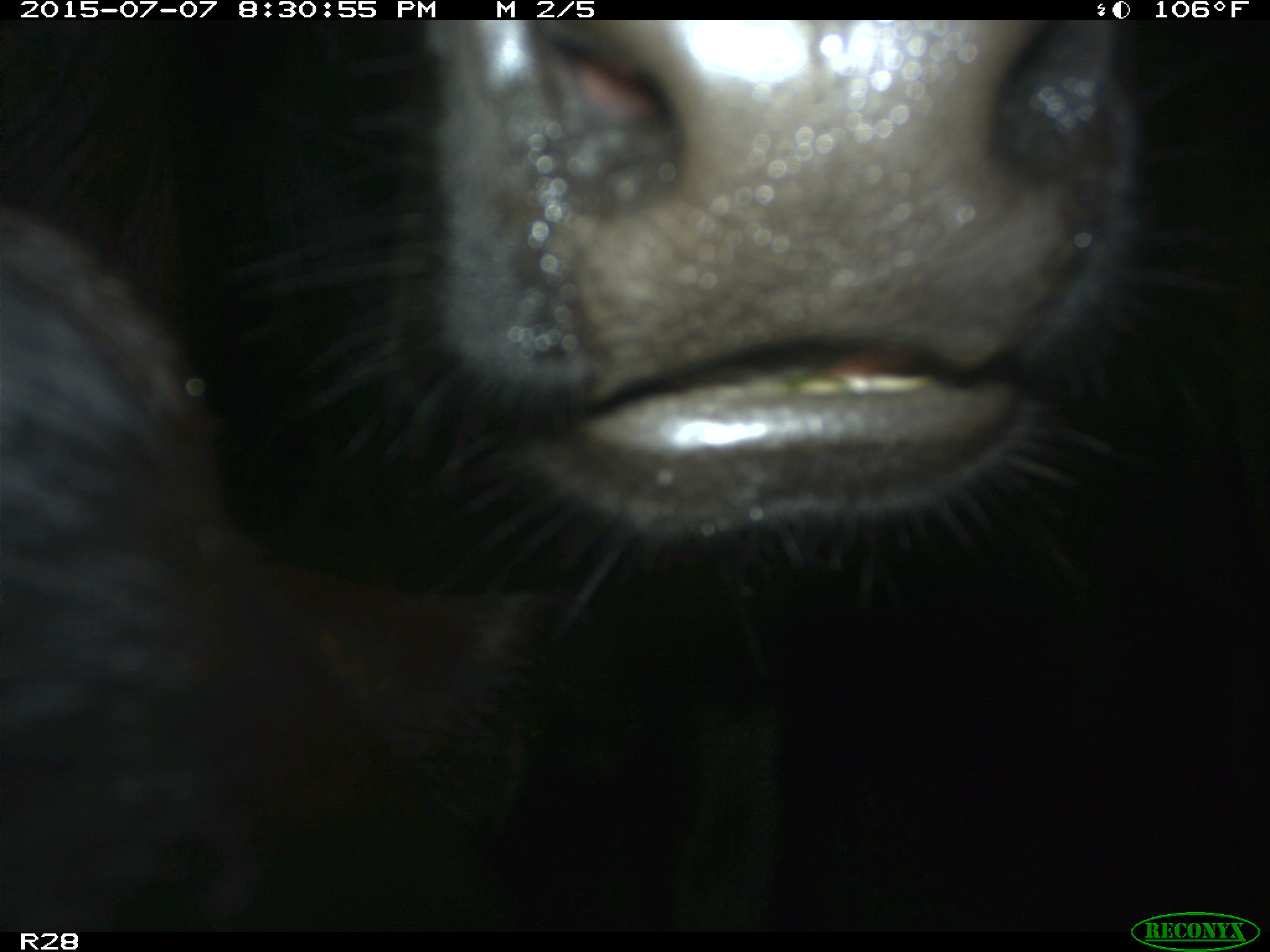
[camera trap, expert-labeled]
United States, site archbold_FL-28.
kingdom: Animalia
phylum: Chordata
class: Mammalia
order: Artiodactyla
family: Bovidae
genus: Bos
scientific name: Bos taurus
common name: domestic cow